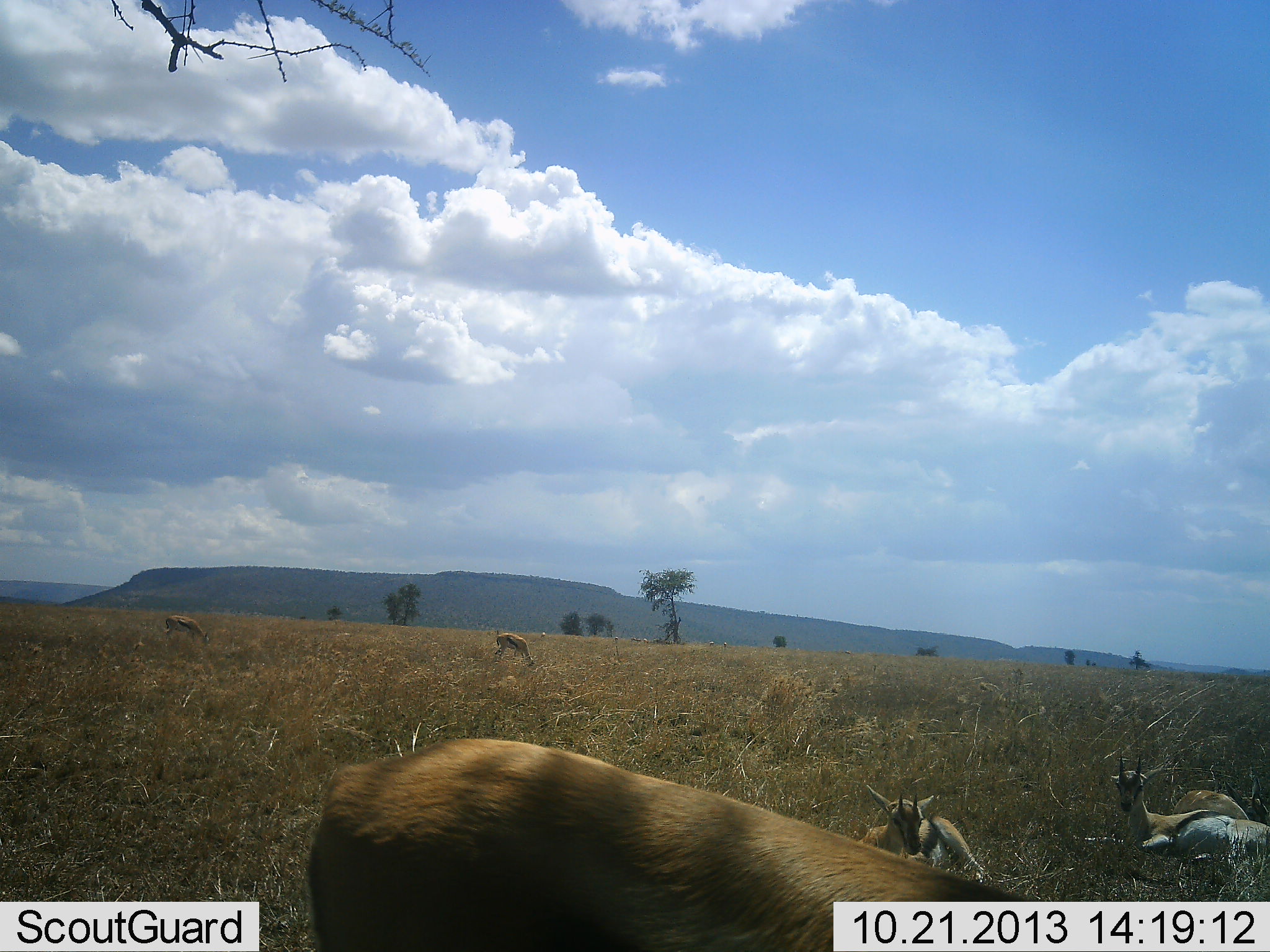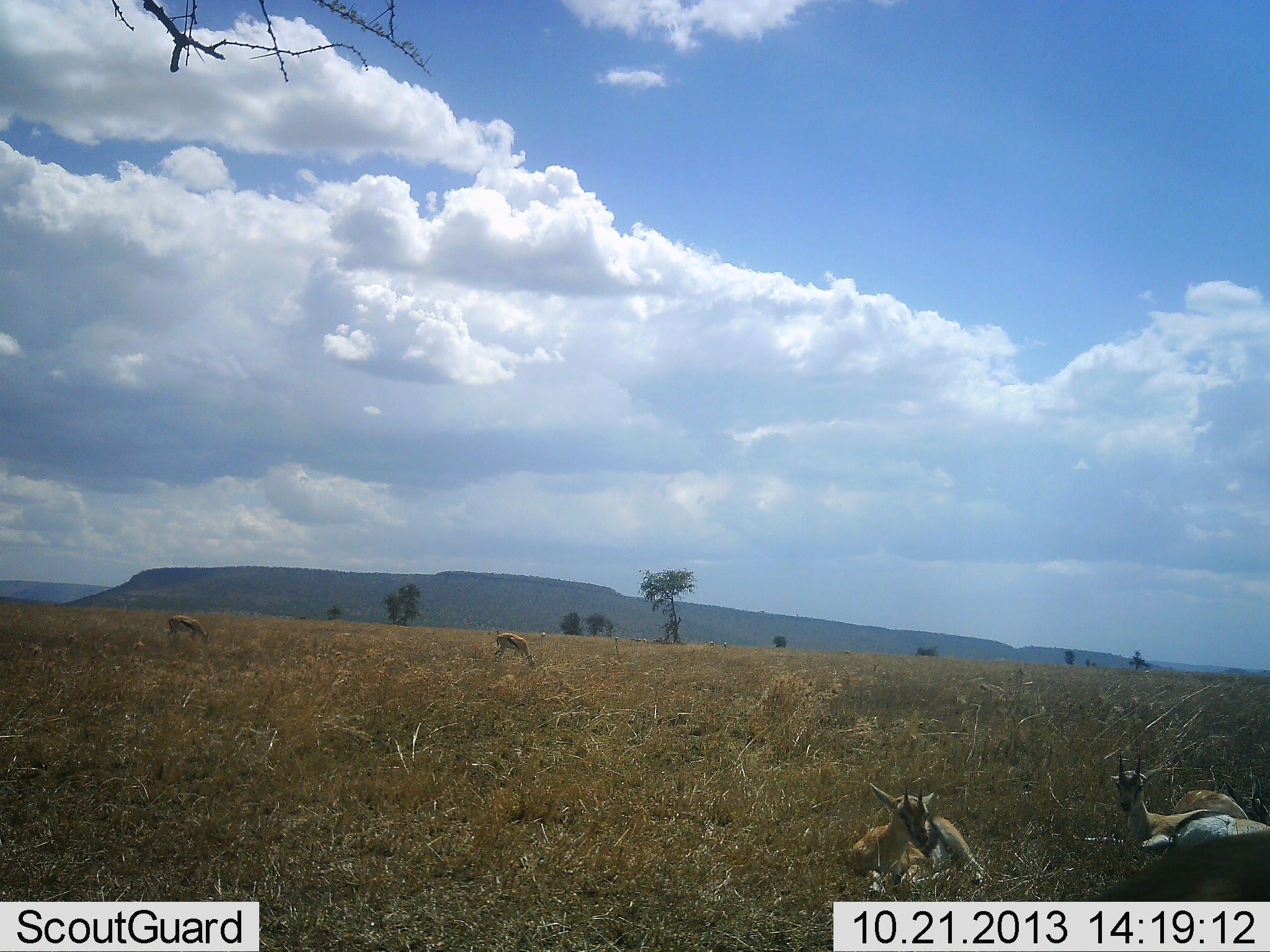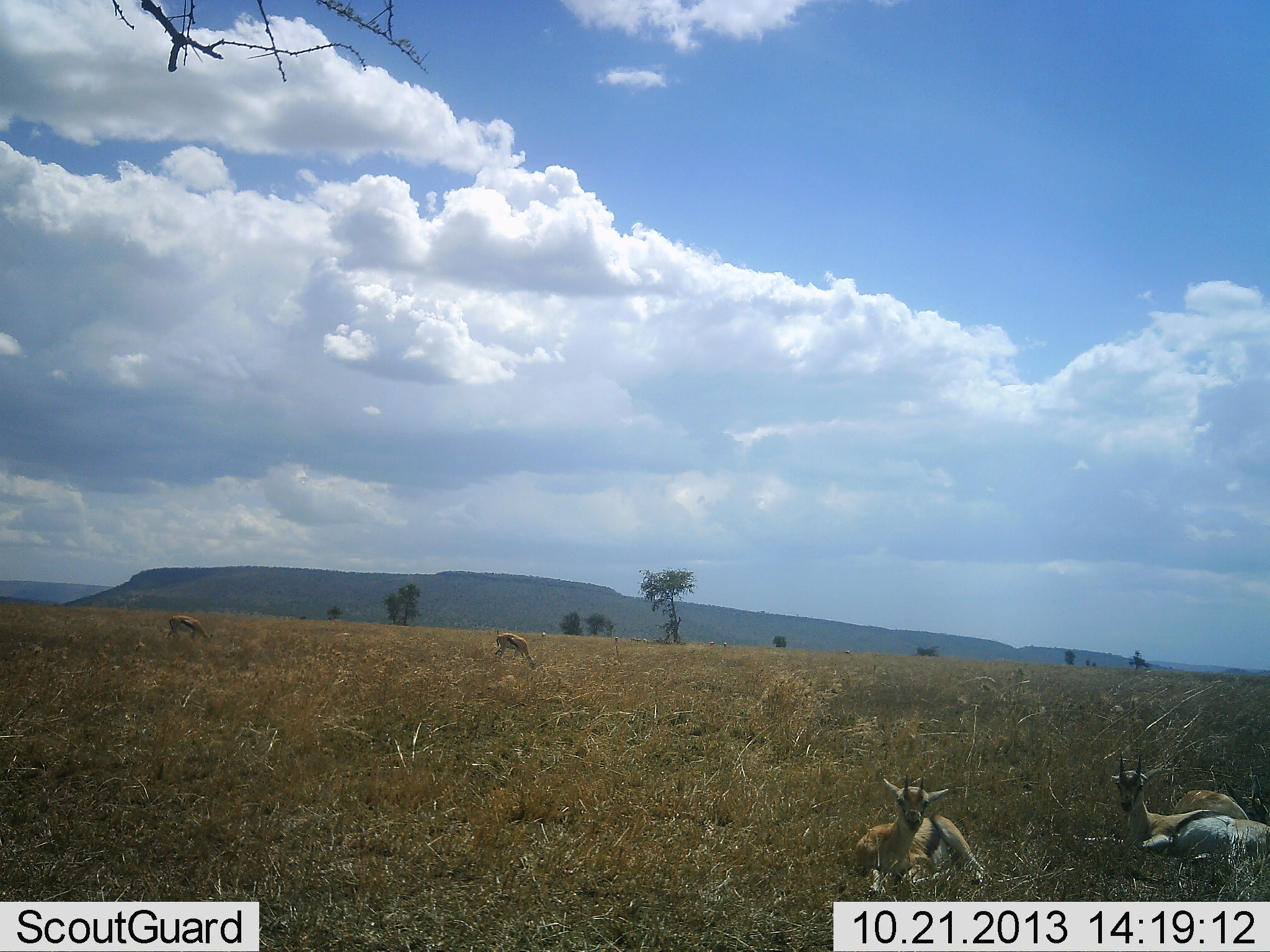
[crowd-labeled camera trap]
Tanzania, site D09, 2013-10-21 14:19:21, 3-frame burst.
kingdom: Animalia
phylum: Chordata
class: Mammalia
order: Artiodactyla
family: Bovidae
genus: Eudorcas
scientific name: Eudorcas thomsonii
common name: thomson's gazelle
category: gazellethomsons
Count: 5.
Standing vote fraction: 36%.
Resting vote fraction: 100%.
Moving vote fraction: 73%.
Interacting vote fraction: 0%.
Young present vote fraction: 18%.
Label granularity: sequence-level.